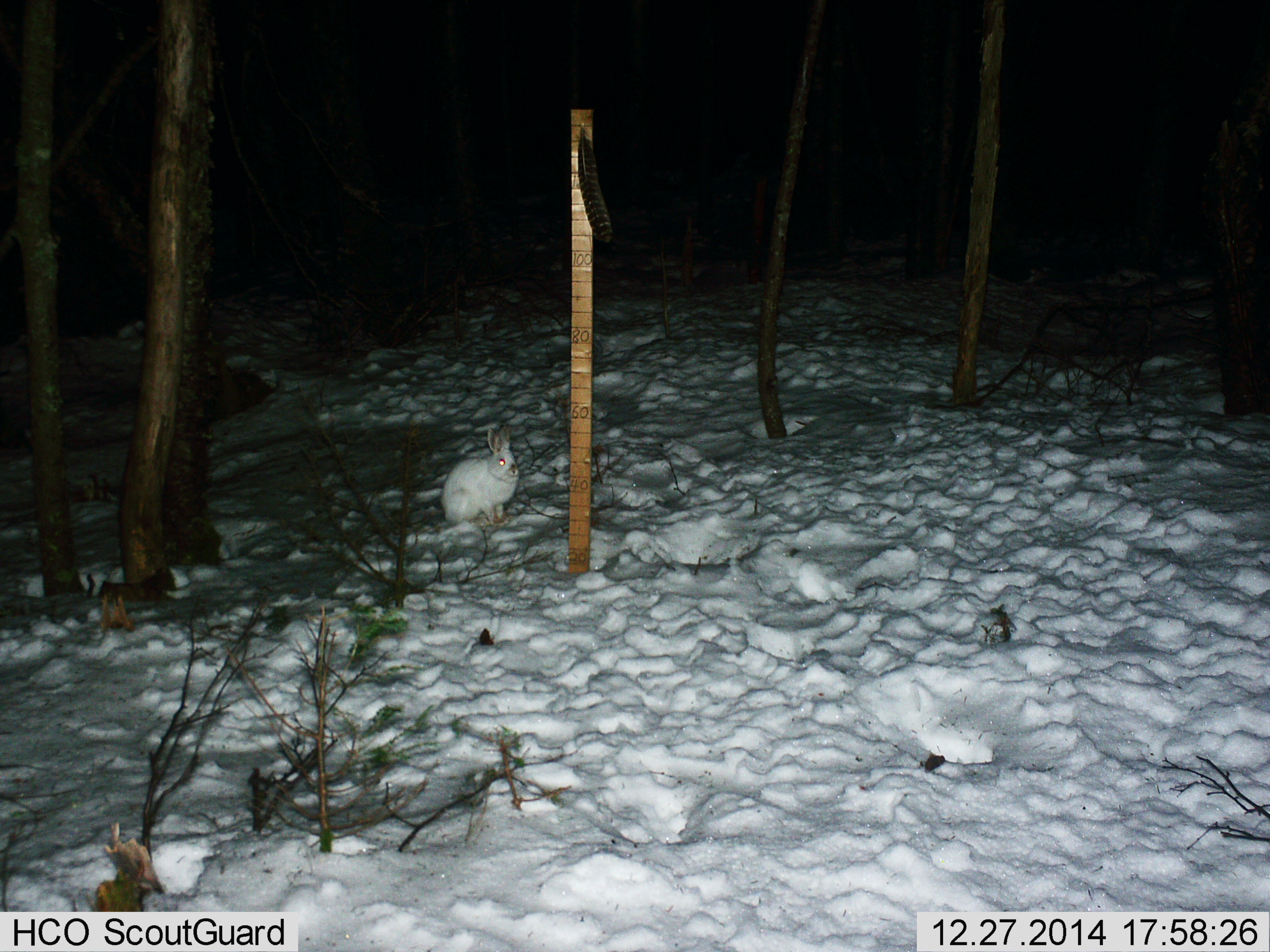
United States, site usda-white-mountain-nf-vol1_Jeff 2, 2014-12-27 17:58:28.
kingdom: Animalia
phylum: Chordata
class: Mammalia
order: Lagomorpha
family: Leporidae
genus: Lepus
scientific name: Lepus americanus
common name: snowshoe hare